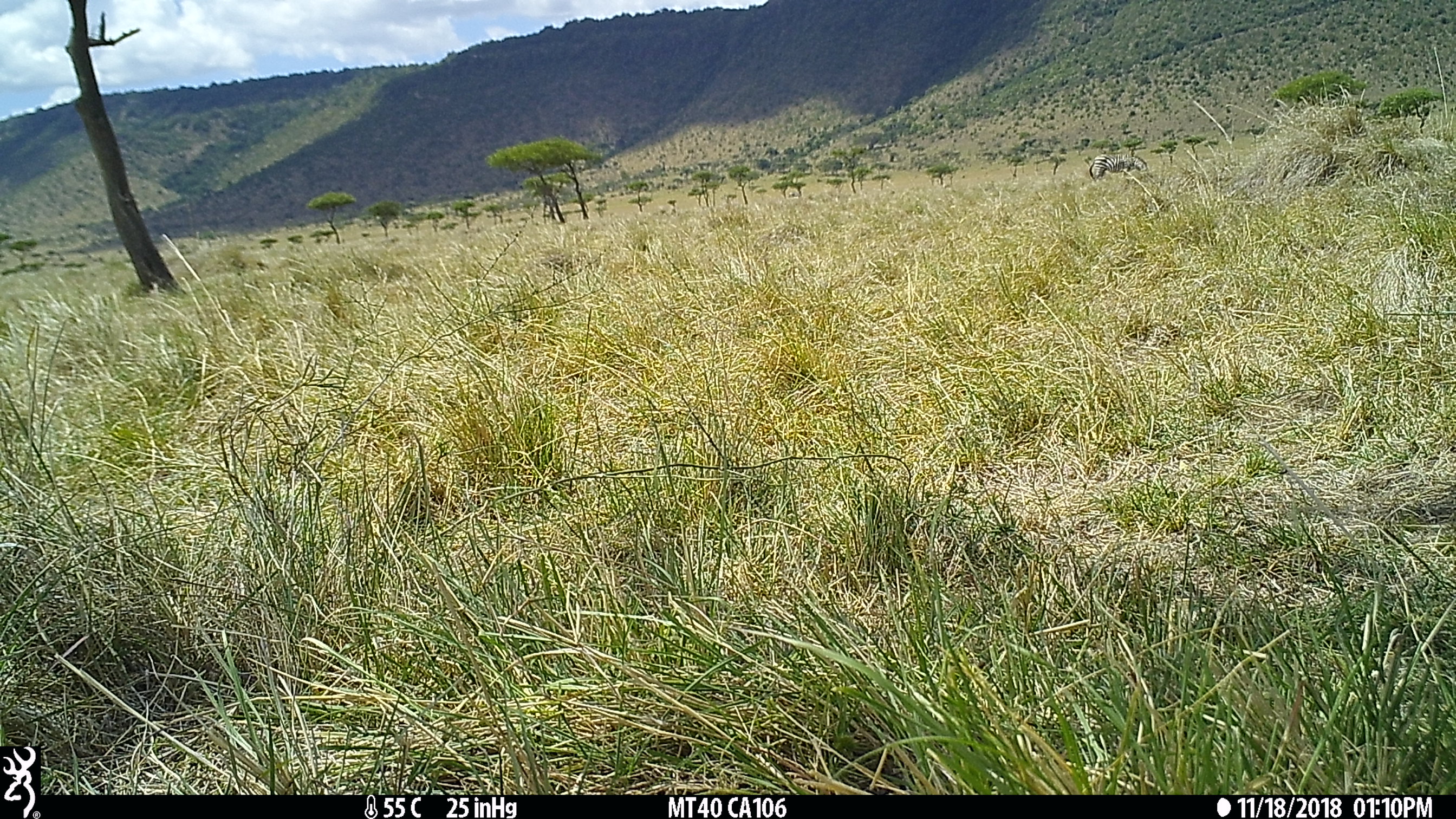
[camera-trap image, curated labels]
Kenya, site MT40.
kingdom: Animalia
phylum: Chordata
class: Mammalia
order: Perissodactyla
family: Equidae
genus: Equus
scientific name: Equus quagga burchellii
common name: burchell's zebra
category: zebra